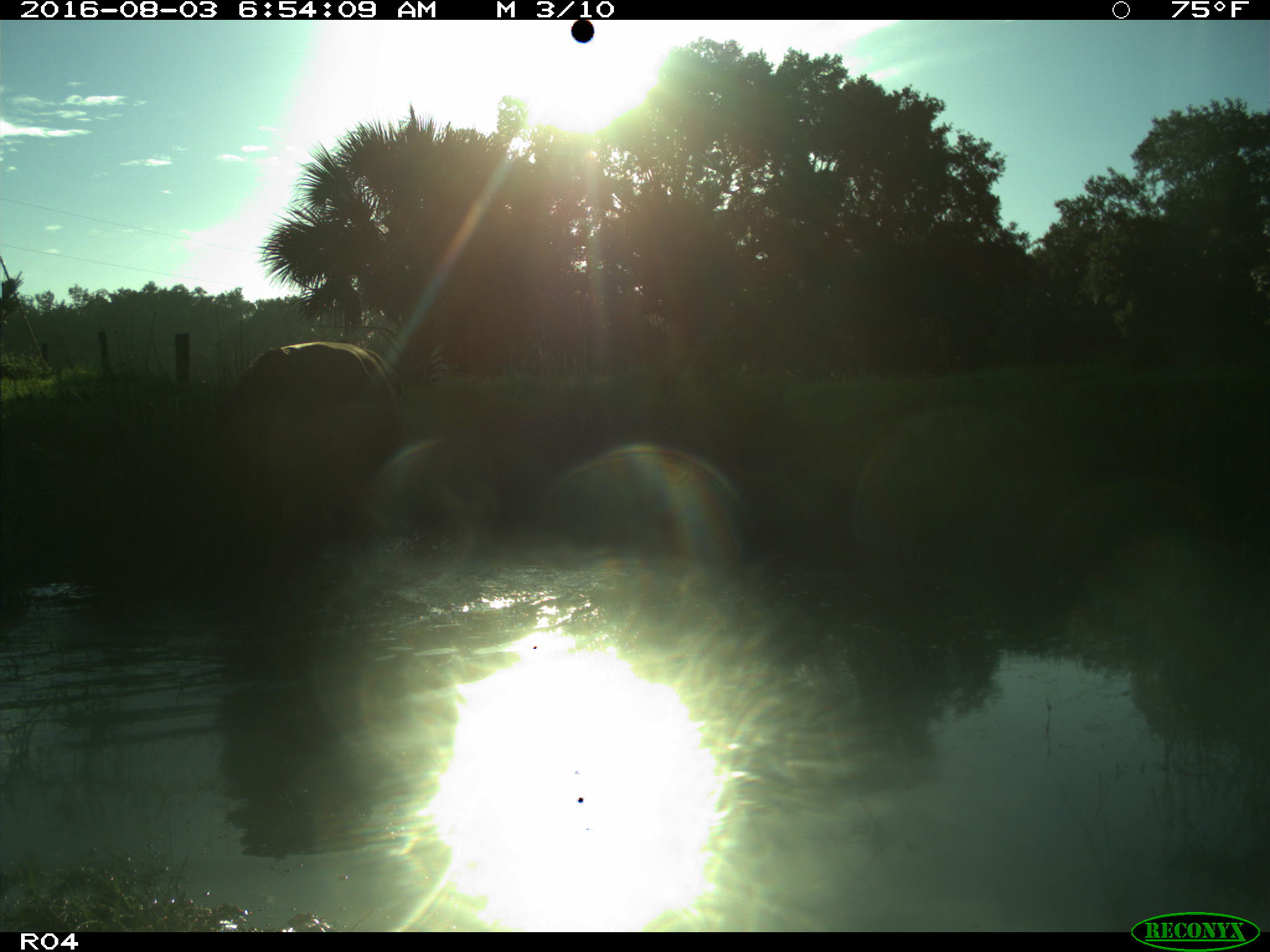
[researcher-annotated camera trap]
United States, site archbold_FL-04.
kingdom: Animalia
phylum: Chordata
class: Mammalia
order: Artiodactyla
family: Bovidae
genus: Bos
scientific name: Bos taurus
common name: domestic cow